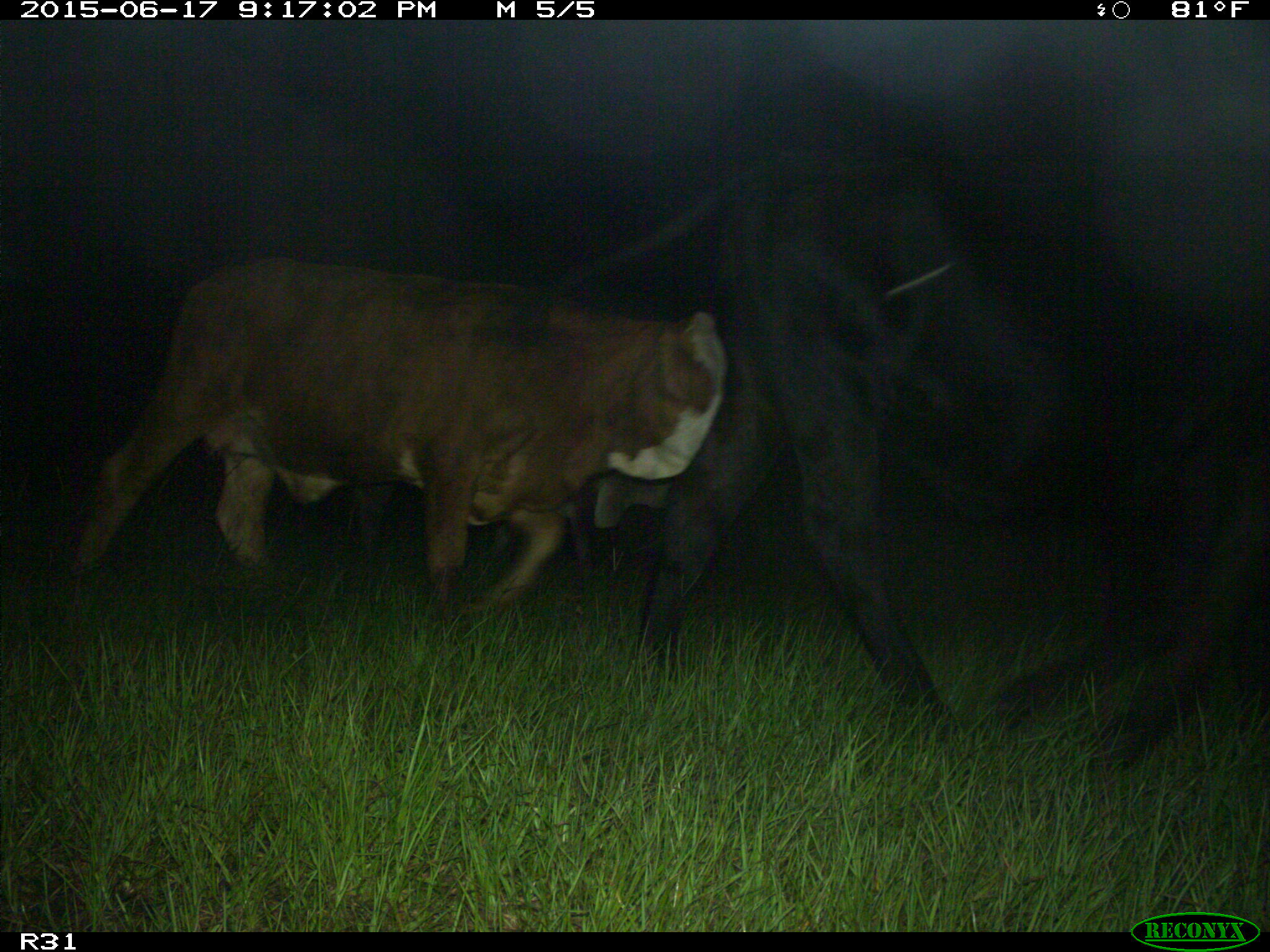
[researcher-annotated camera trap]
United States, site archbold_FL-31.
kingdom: Animalia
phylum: Chordata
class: Mammalia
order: Artiodactyla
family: Bovidae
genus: Bos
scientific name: Bos taurus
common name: domestic cow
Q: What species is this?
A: Bos taurus (domestic cow).